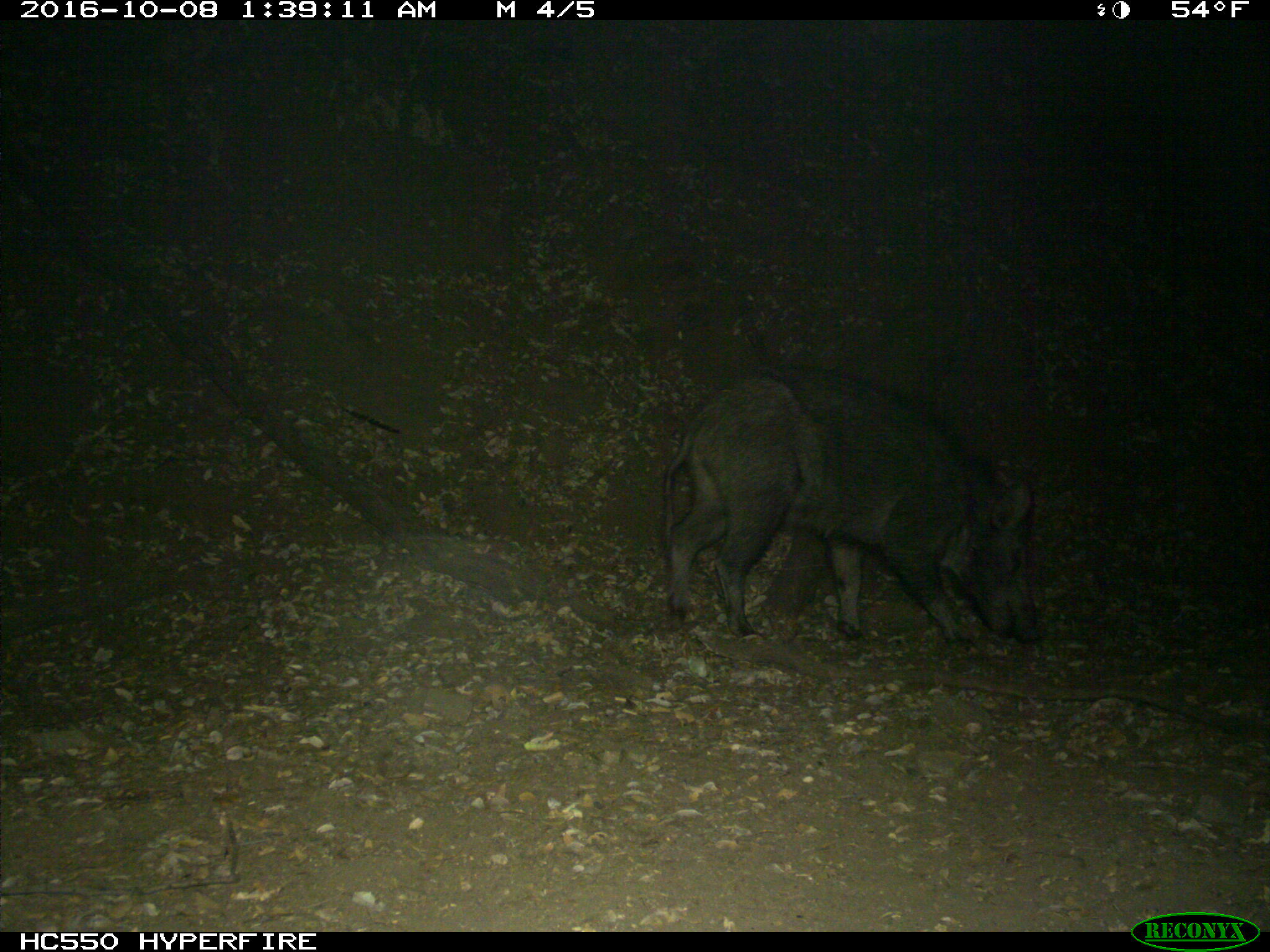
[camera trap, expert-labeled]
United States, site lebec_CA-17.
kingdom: Animalia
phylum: Chordata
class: Mammalia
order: Artiodactyla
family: Suidae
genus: Sus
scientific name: Sus scrofa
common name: wild boar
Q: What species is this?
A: Sus scrofa (wild boar).